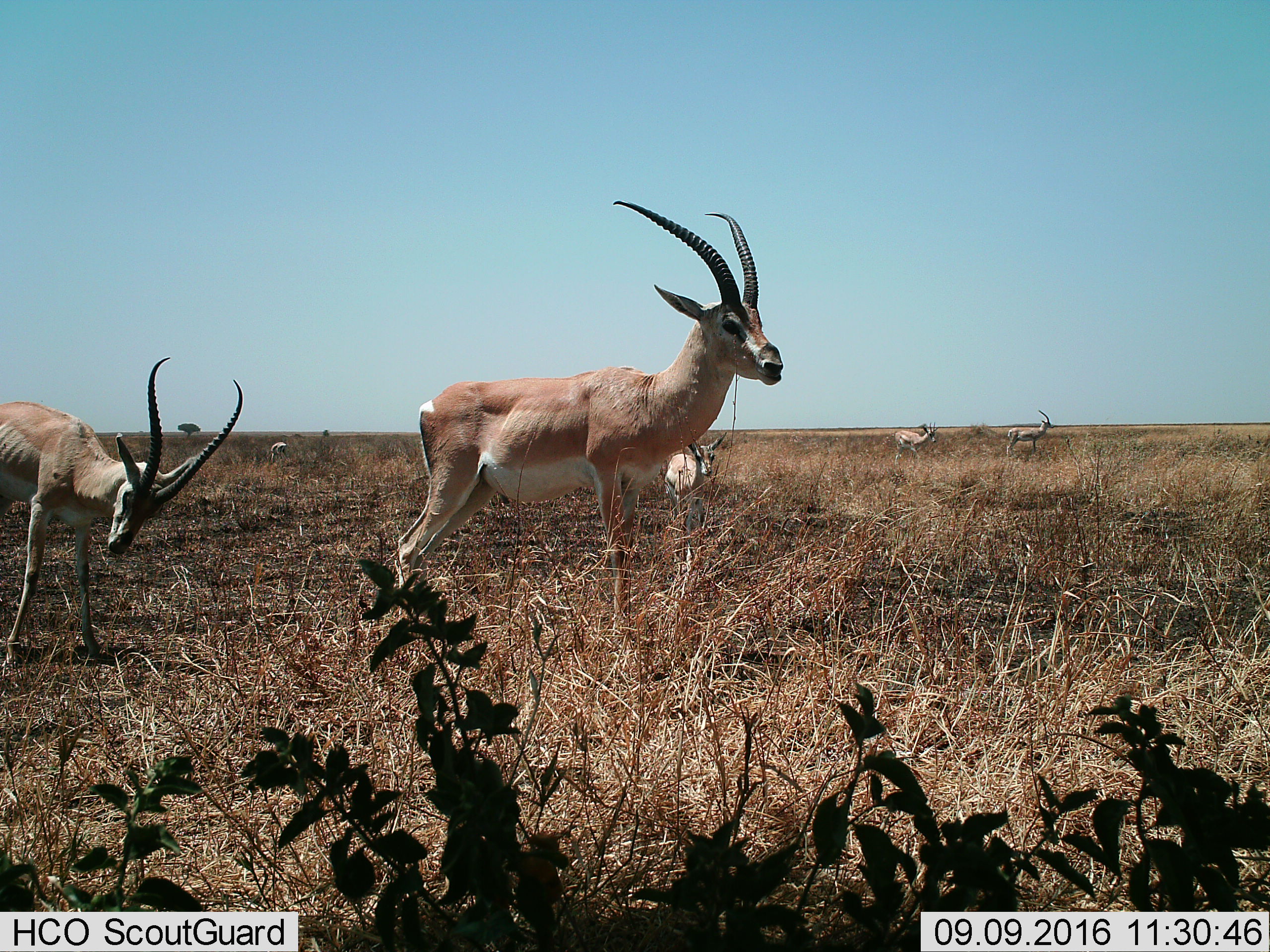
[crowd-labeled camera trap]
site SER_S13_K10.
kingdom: Animalia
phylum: Chordata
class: Mammalia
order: Artiodactyla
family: Bovidae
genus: Nanger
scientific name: Nanger granti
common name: grant's gazelle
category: gazellegrants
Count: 6.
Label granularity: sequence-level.